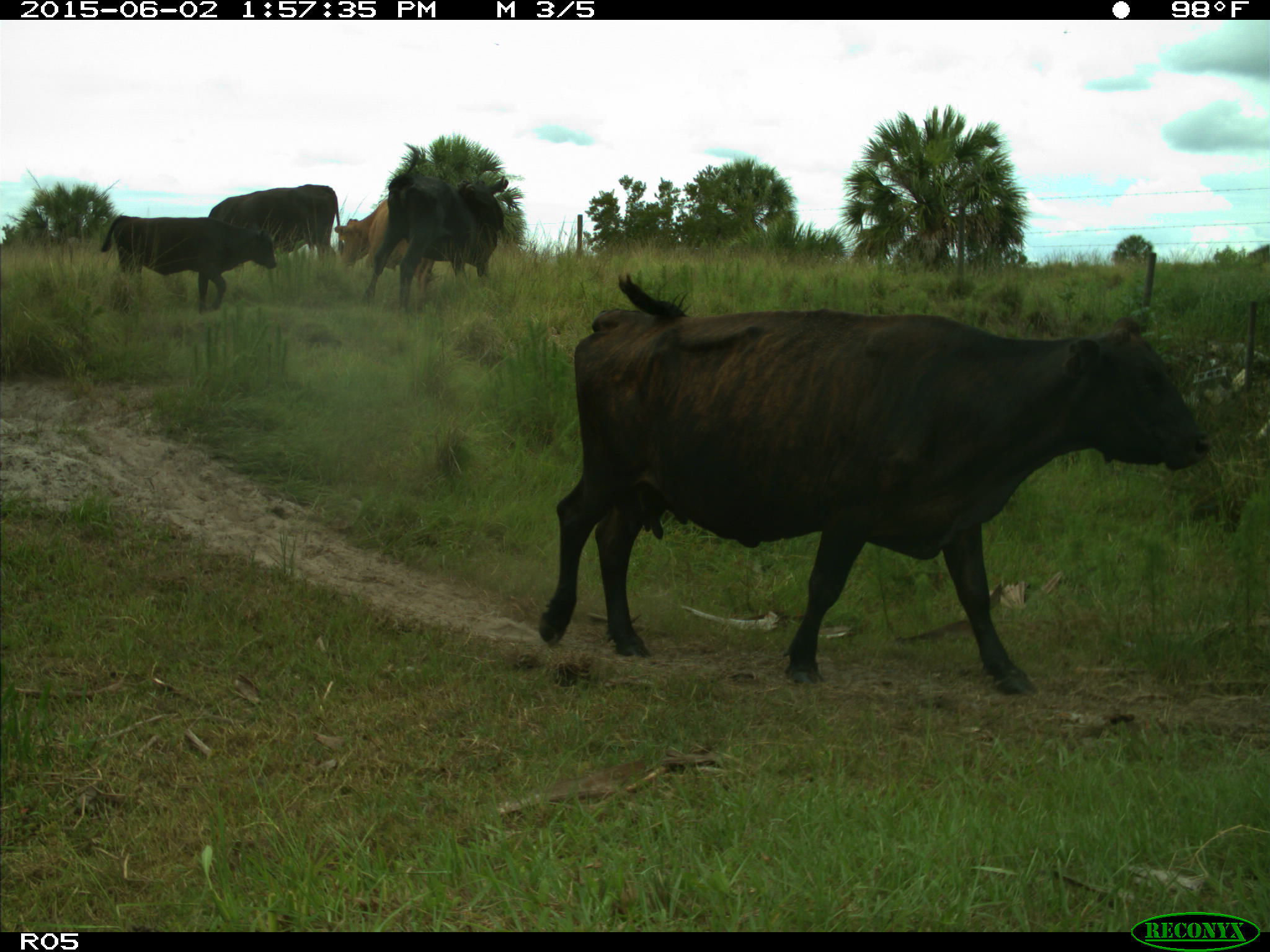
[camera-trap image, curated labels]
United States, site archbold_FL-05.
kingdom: Animalia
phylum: Chordata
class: Mammalia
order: Artiodactyla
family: Bovidae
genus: Bos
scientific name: Bos taurus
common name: domestic cow